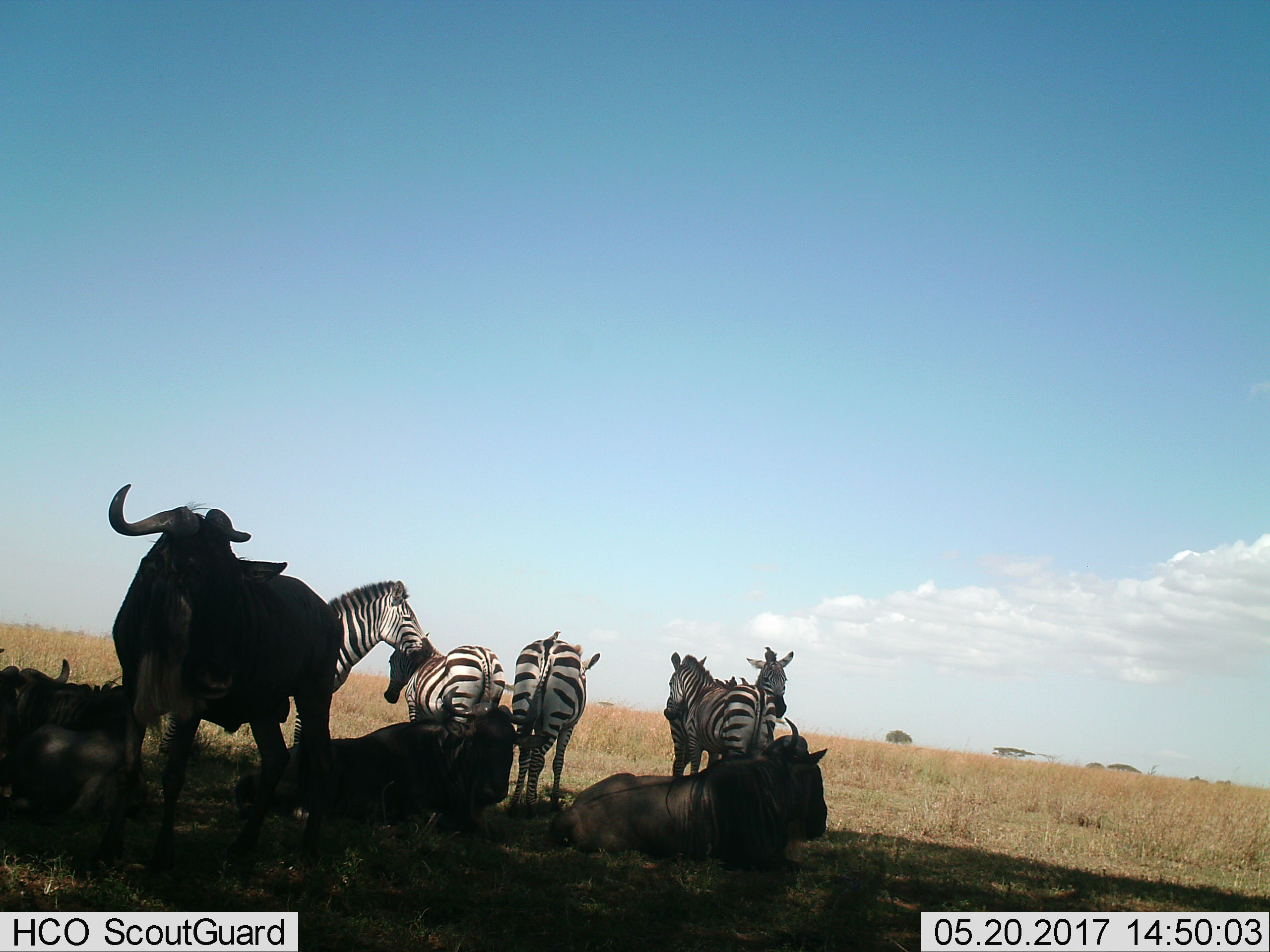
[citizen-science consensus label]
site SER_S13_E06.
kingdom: Animalia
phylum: Chordata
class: Mammalia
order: Artiodactyla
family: Bovidae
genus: Connochaetes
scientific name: Connochaetes taurinus taurinus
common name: blue wildebeest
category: wildebeestblue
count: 4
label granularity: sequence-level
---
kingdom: Animalia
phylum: Chordata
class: Mammalia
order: Perissodactyla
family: Equidae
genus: Equus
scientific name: Equus quagga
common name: plains zebra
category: zebraplains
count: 5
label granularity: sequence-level